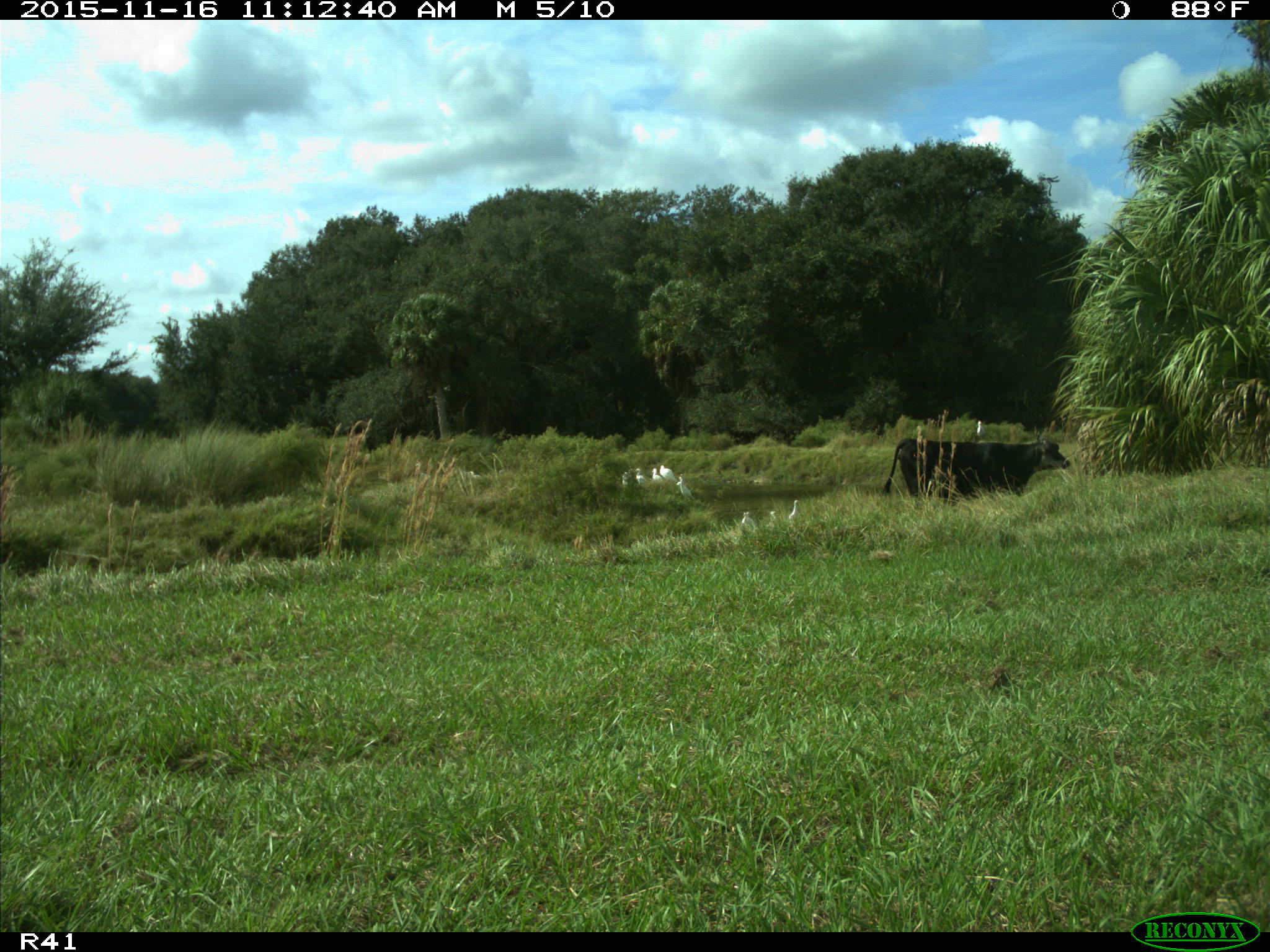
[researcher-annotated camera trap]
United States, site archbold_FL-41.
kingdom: Animalia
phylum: Chordata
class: Mammalia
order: Artiodactyla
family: Bovidae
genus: Bos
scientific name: Bos taurus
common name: domestic cow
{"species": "Bos taurus (domestic cow)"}